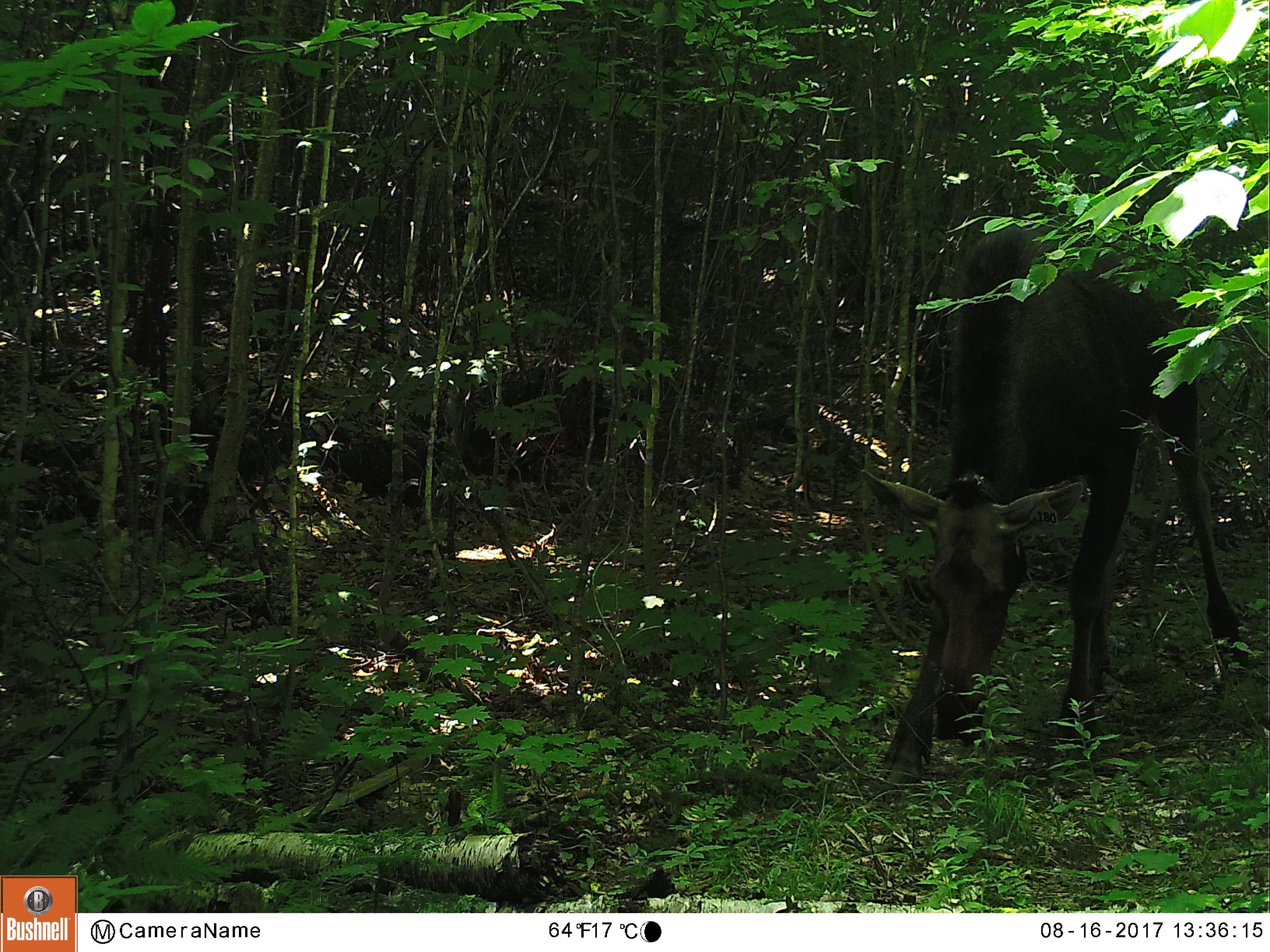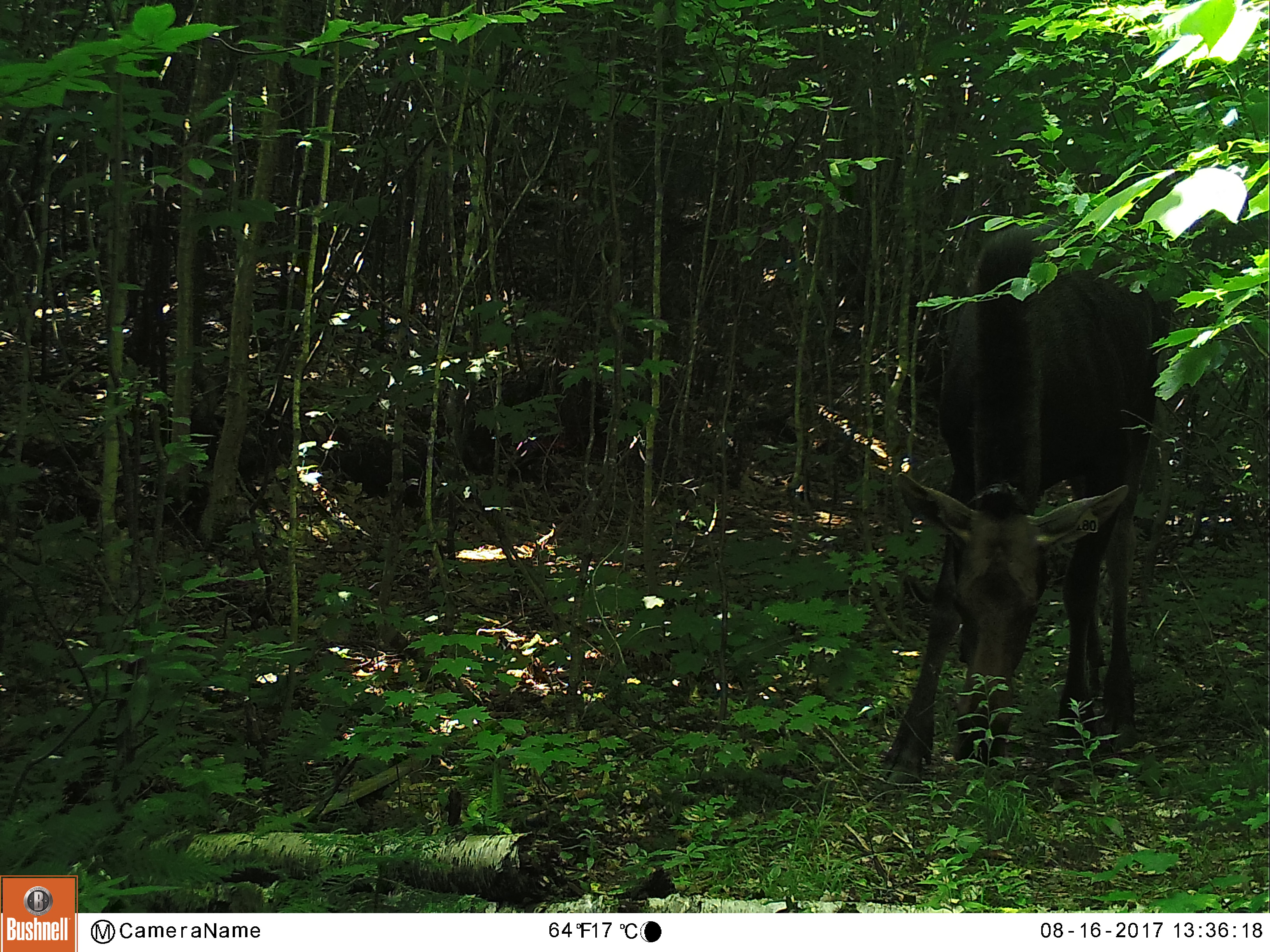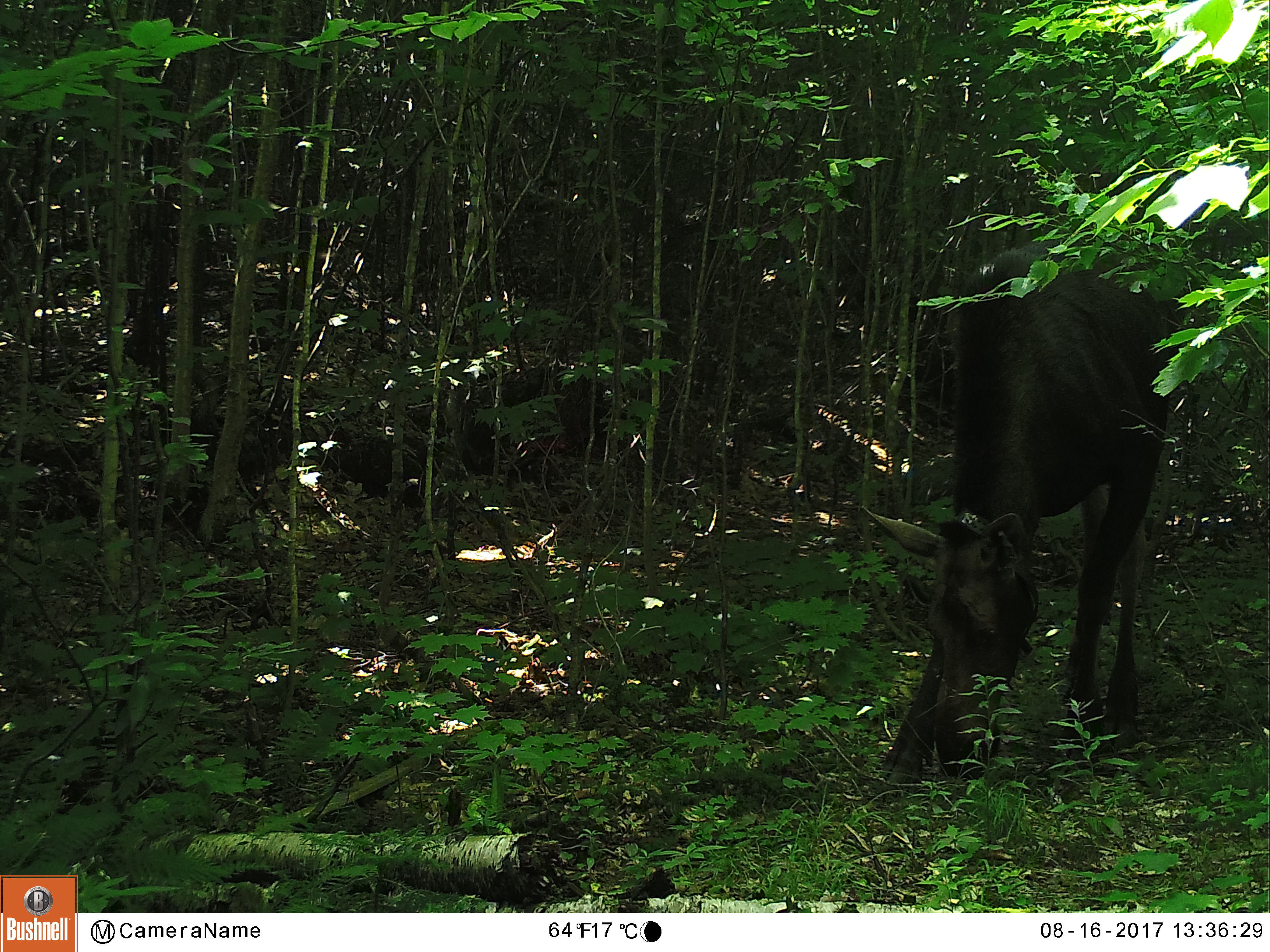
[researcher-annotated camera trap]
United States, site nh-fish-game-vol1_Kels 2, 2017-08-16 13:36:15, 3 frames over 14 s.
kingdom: Animalia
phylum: Chordata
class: Mammalia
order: Artiodactyla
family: Cervidae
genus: Alces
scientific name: Alces alces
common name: moose